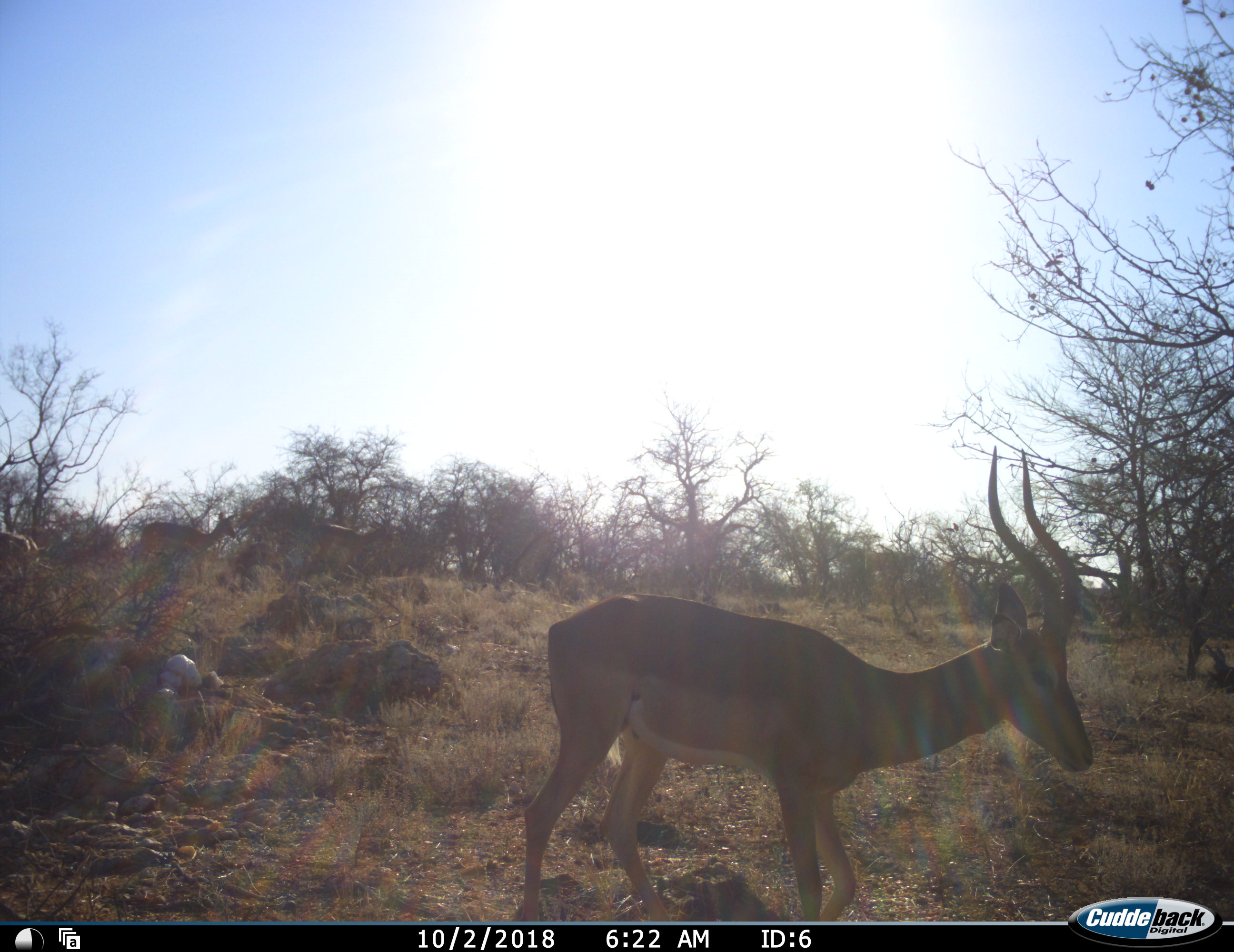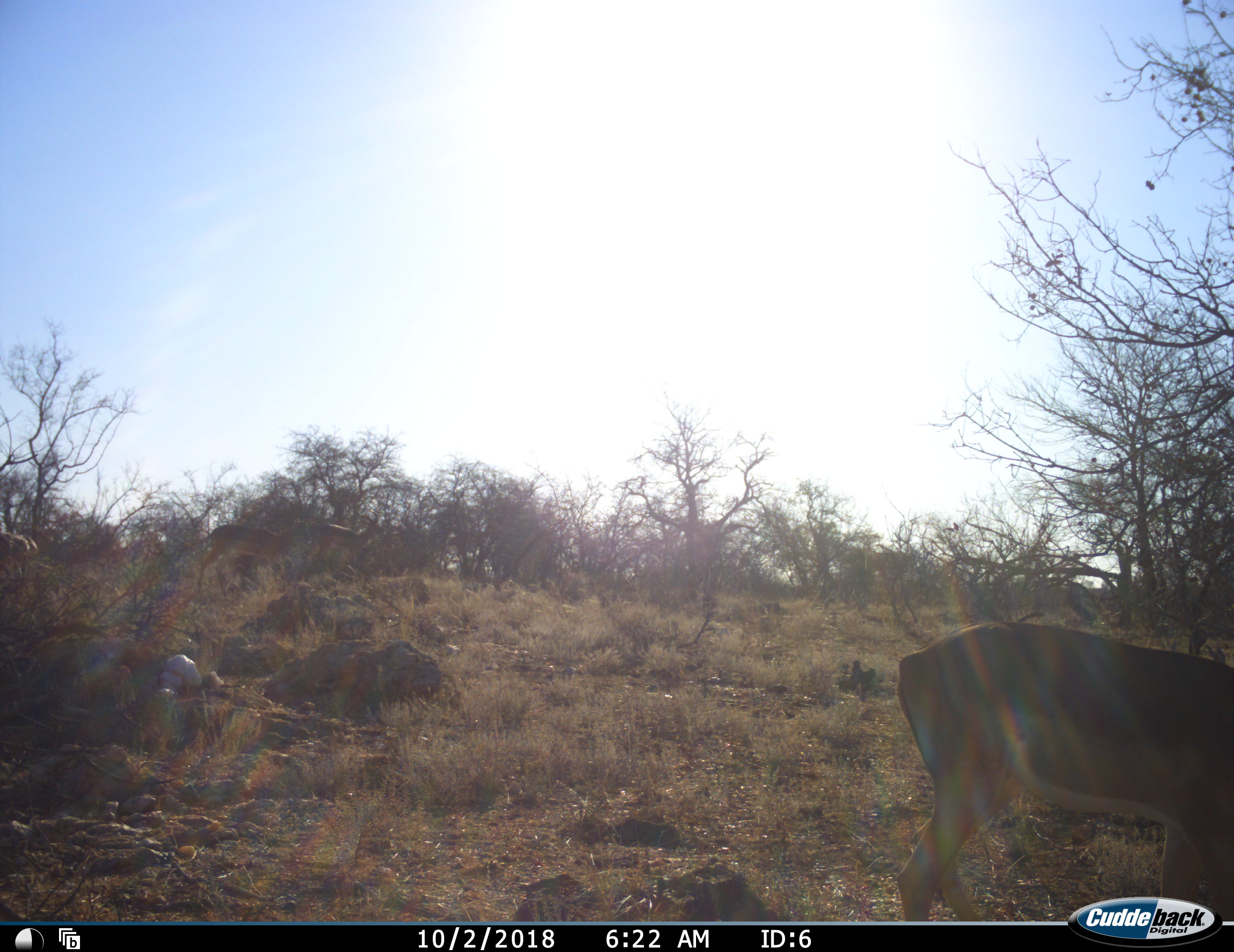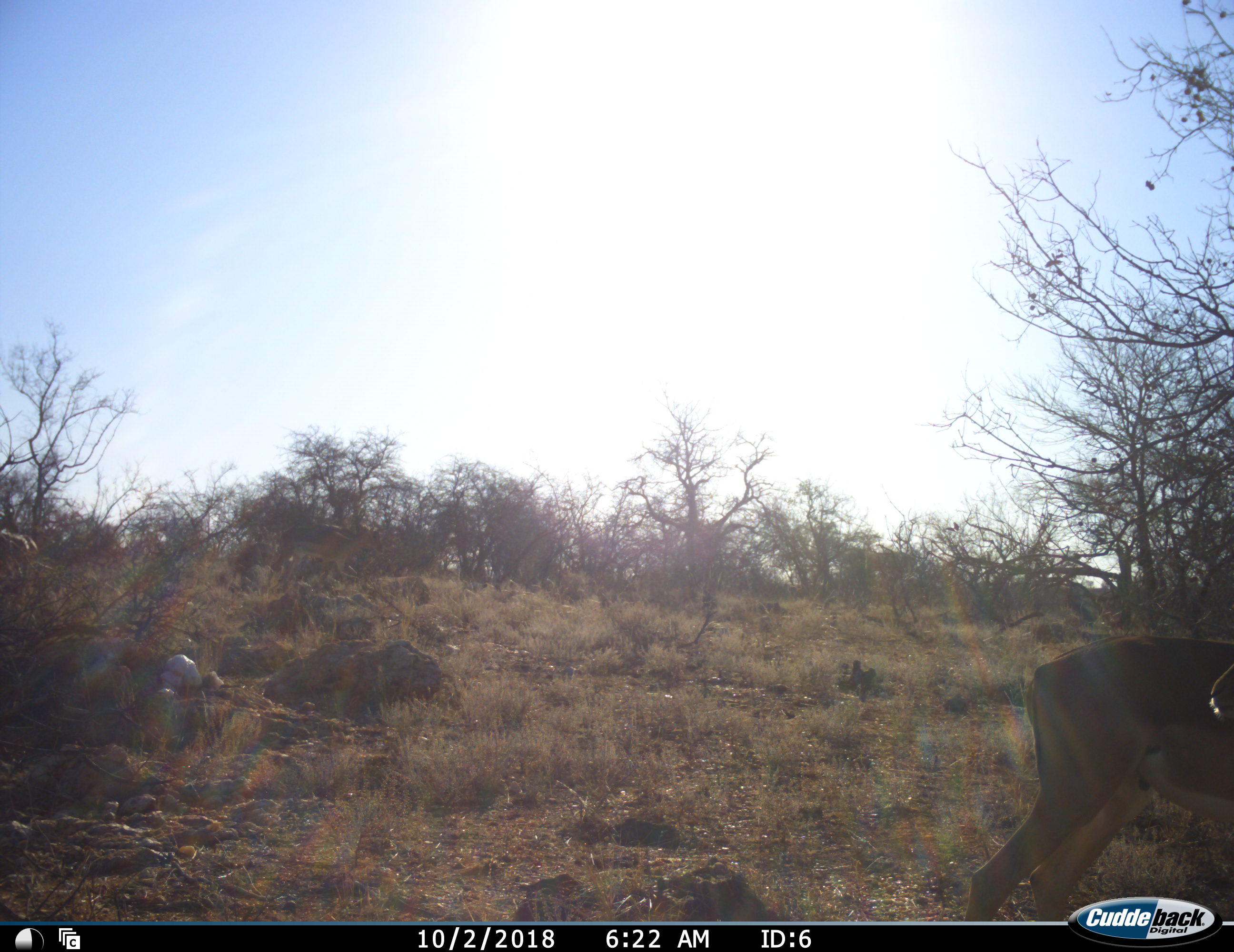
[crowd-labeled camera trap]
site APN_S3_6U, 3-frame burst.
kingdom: Animalia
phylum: Chordata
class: Mammalia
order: Artiodactyla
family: Bovidae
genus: Aepyceros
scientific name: Aepyceros melampus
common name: impala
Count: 3.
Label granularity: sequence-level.